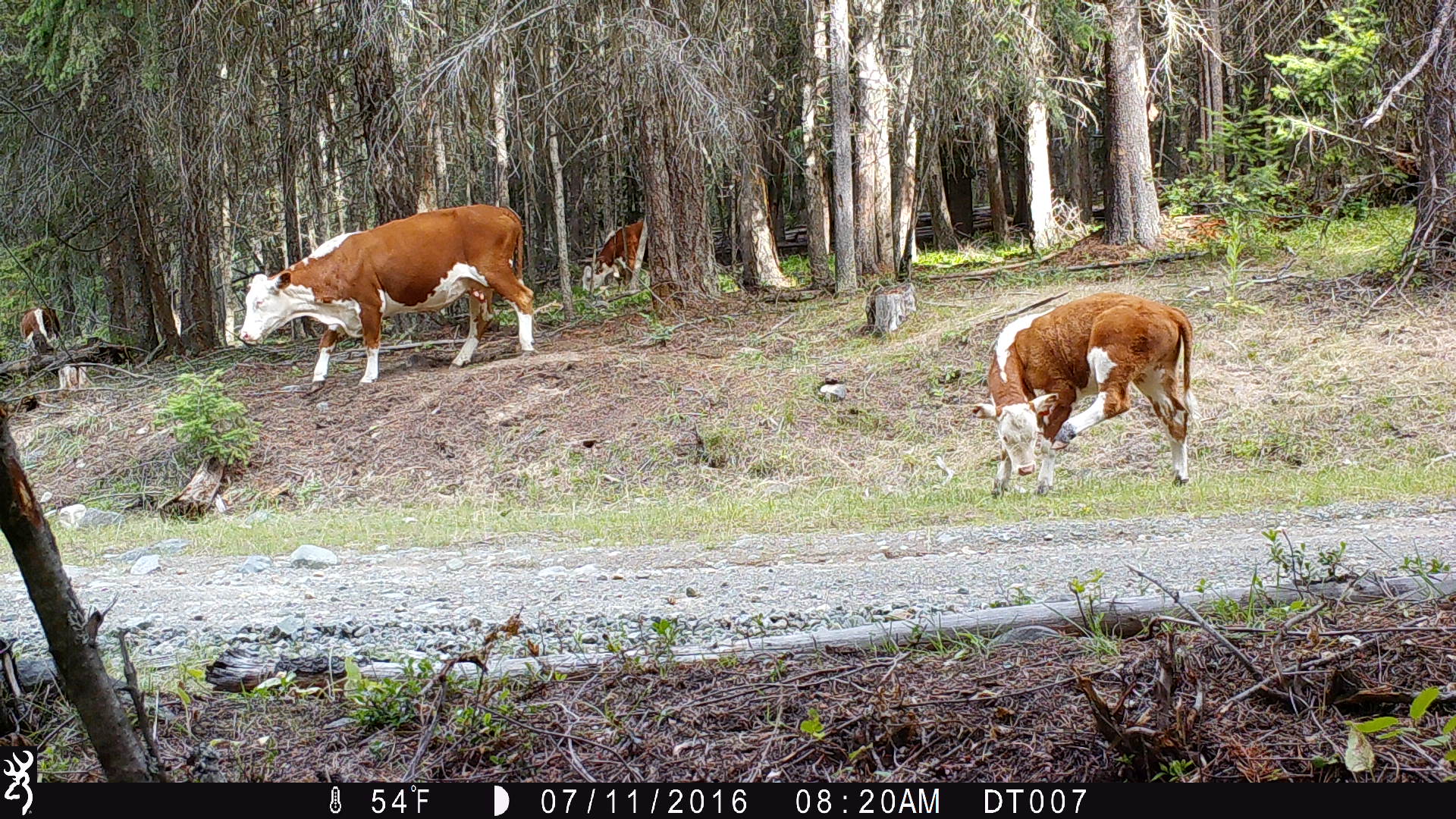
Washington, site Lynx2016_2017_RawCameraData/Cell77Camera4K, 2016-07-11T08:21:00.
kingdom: Animalia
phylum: Chordata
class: Mammalia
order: Artiodactyla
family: Bovidae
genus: Bos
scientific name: Bos taurus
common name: domestic cattle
Domestic cattle (Bos taurus). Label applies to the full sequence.